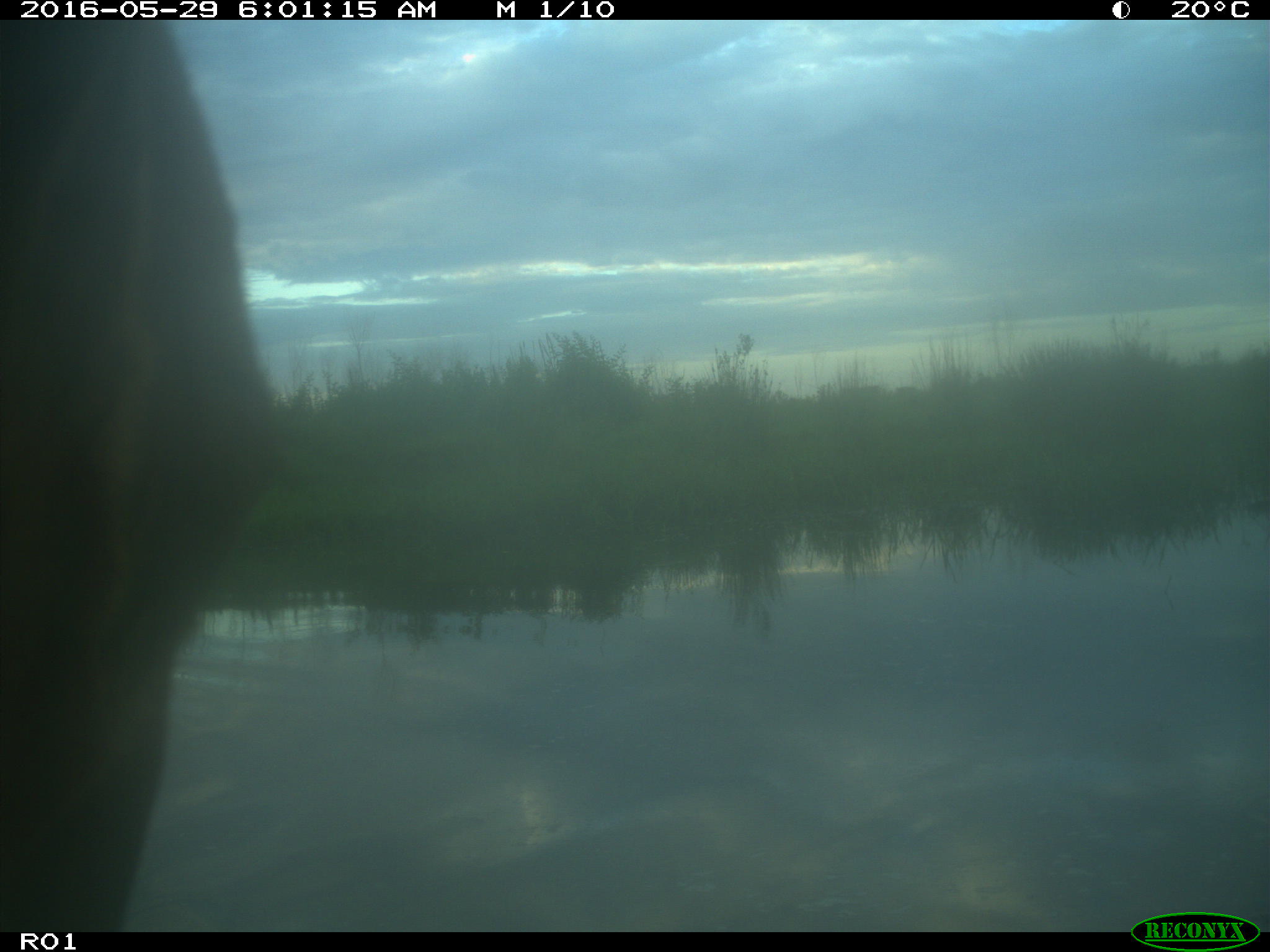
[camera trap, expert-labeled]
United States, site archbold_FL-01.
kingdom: Animalia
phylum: Chordata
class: Mammalia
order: Artiodactyla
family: Bovidae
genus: Bos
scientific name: Bos taurus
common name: domestic cow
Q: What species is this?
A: Bos taurus (domestic cow).